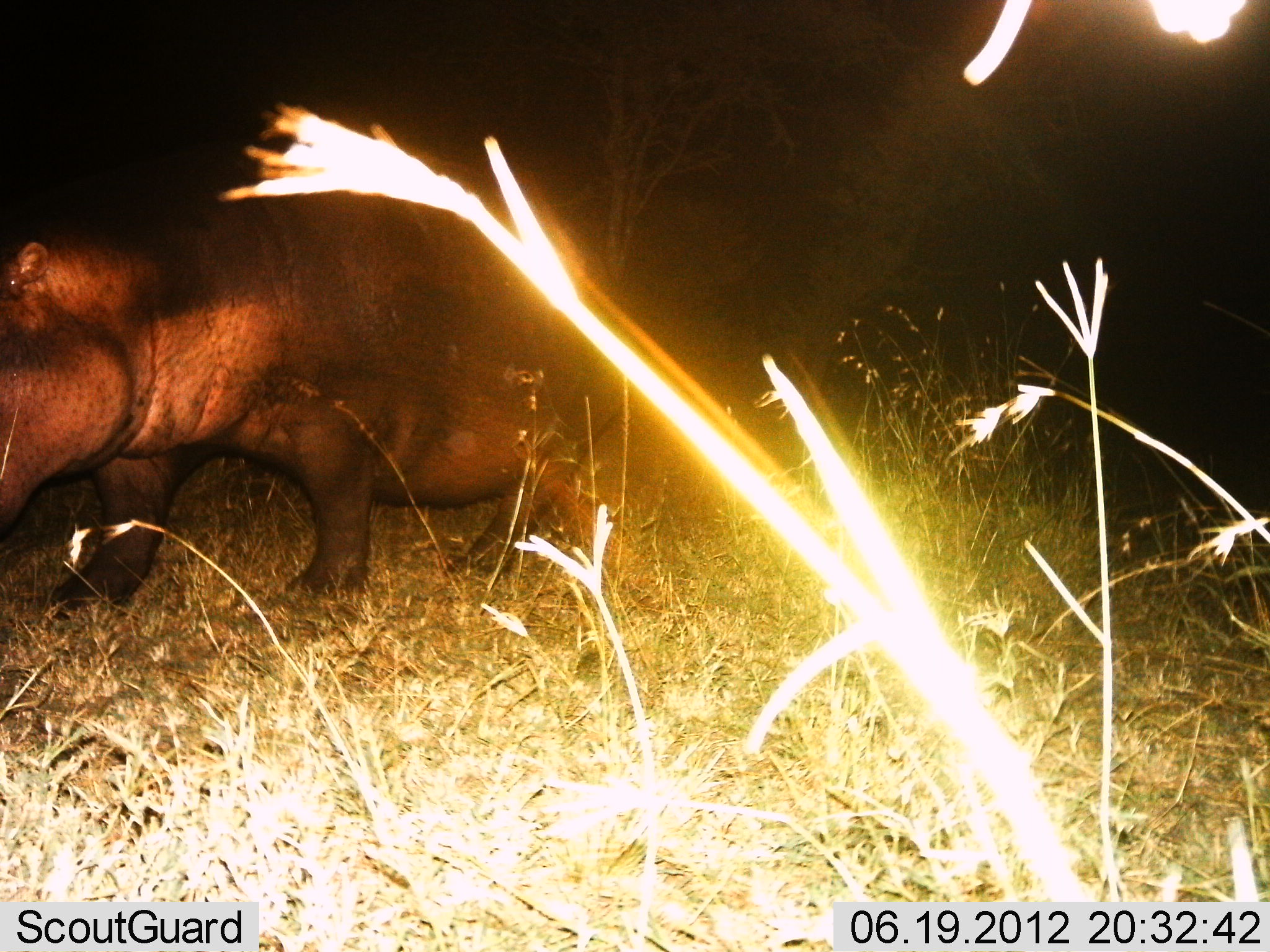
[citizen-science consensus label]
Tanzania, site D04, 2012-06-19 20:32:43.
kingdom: Animalia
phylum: Chordata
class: Mammalia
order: Artiodactyla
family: Hippopotamidae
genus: Hippopotamus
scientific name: Hippopotamus amphibius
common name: hippopotamus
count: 1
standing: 20%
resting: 0%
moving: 80%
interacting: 0%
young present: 0%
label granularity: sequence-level